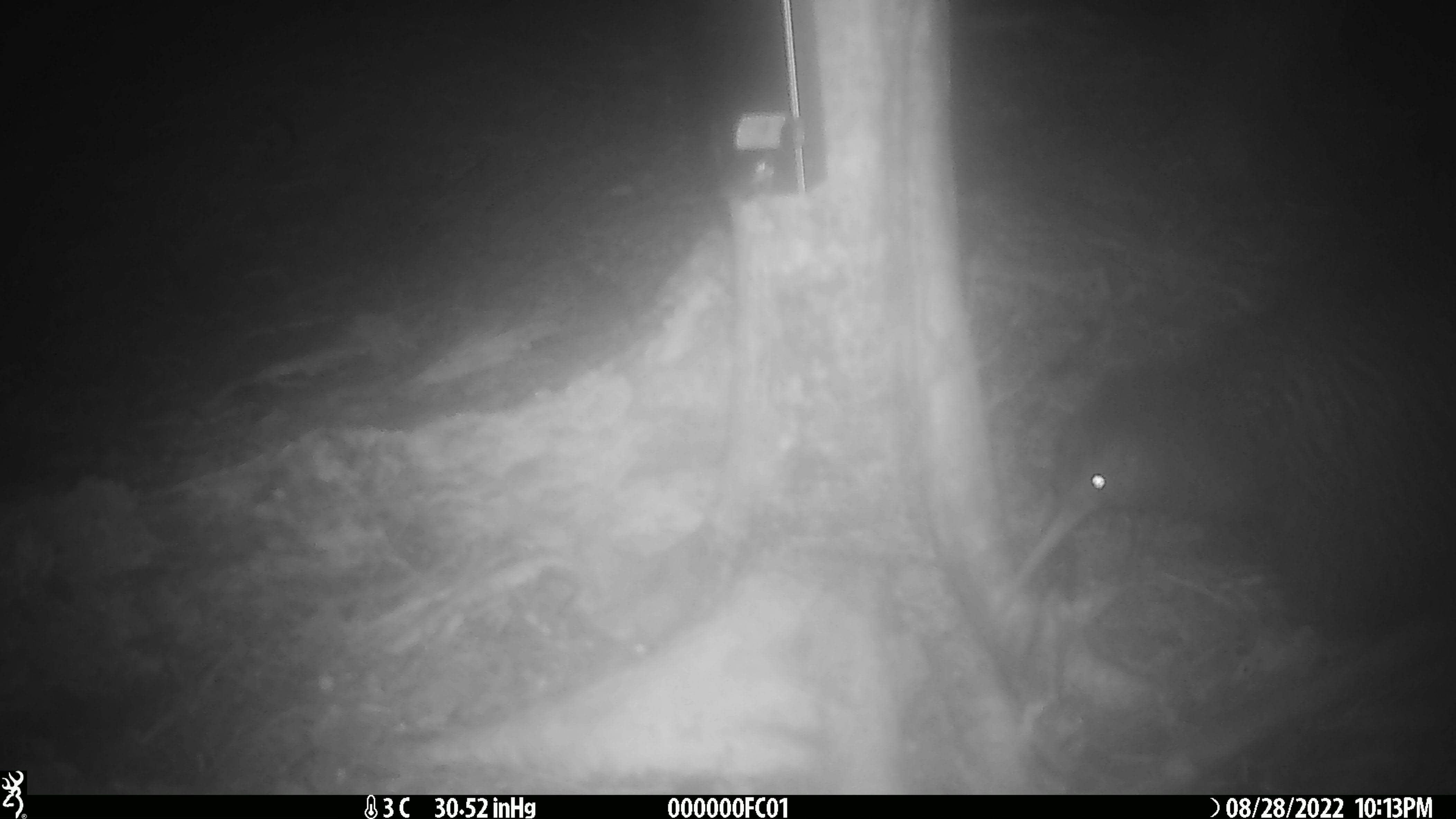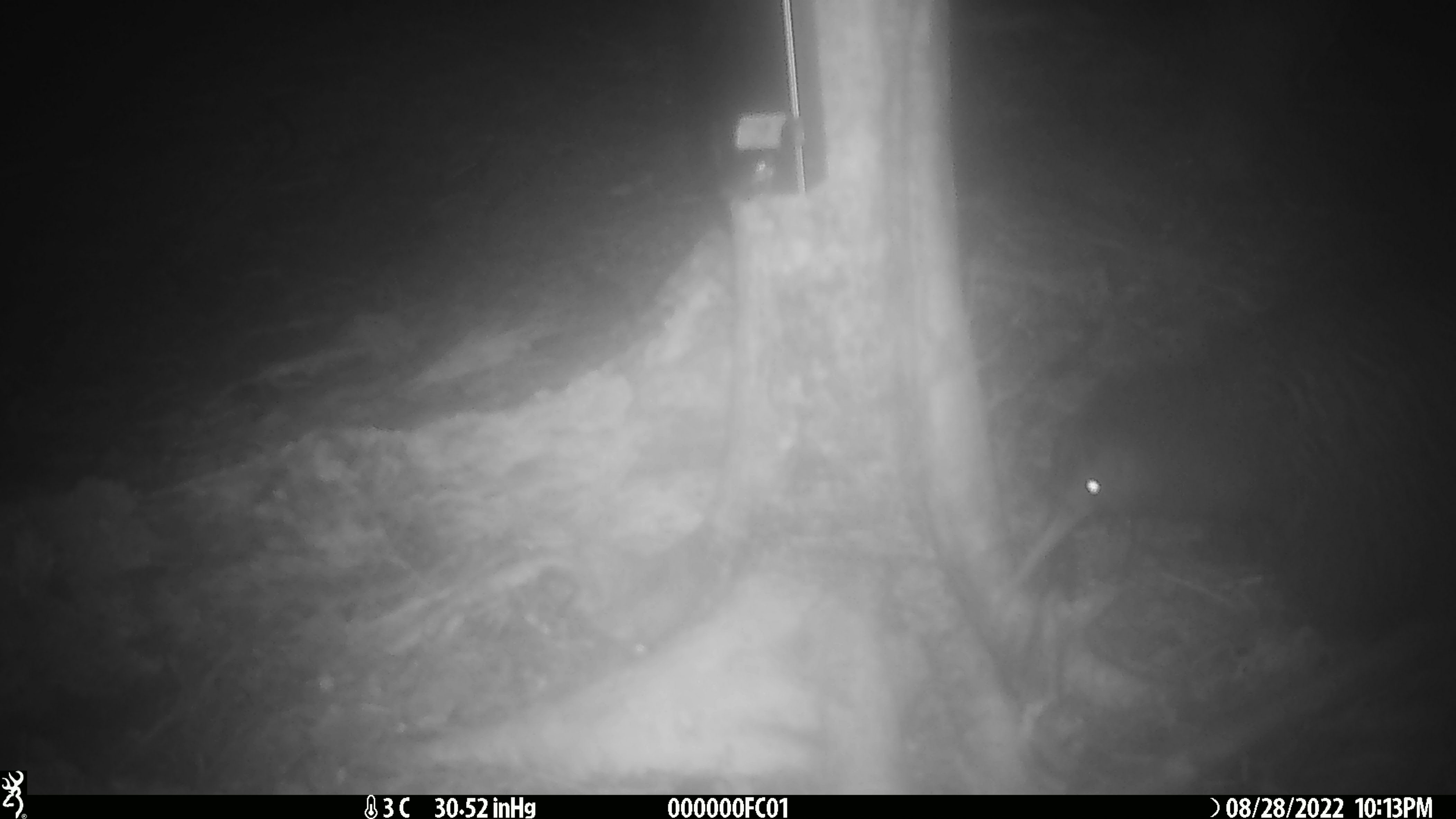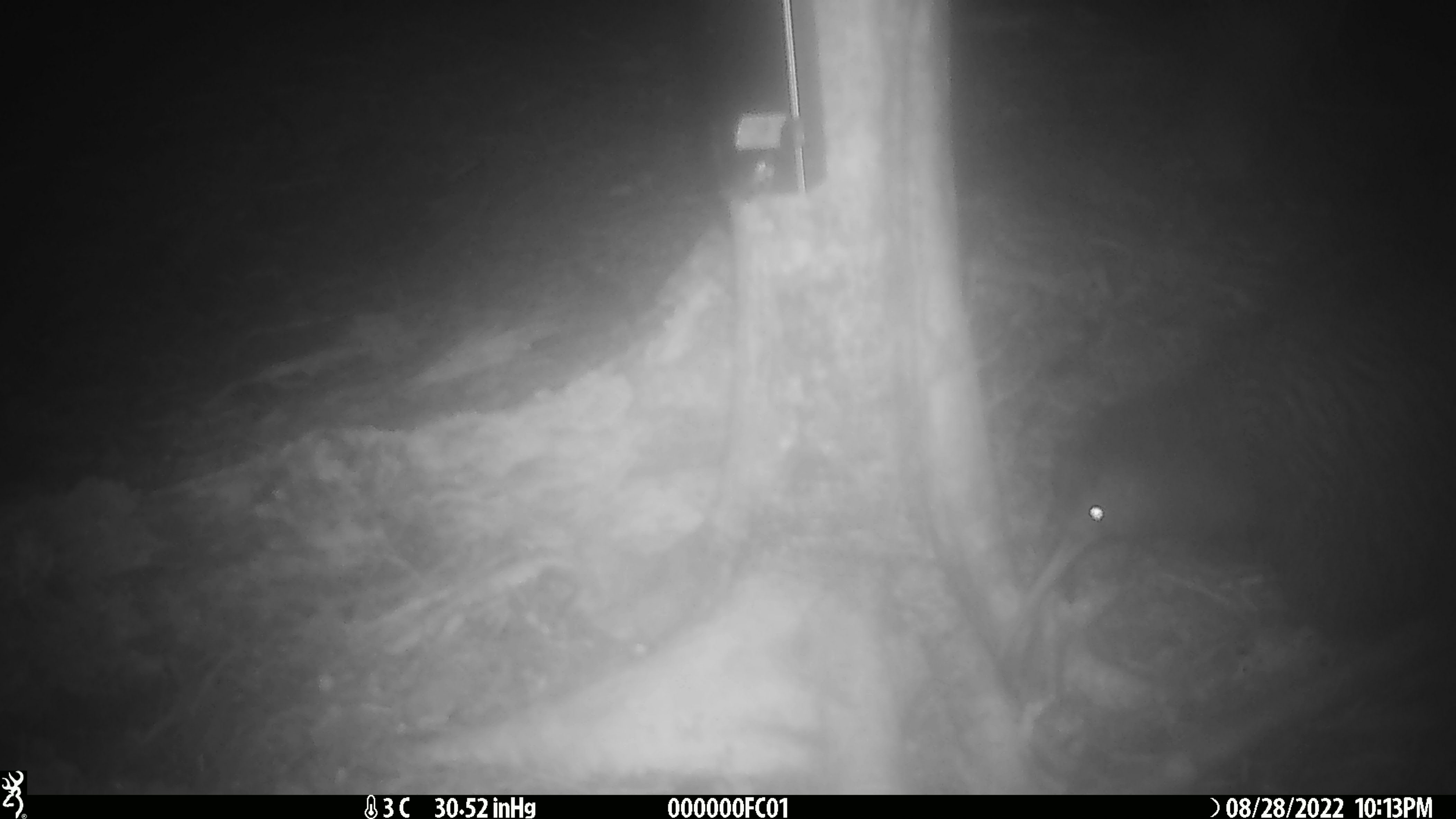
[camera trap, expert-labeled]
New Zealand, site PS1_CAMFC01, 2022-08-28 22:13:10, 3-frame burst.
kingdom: Animalia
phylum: Chordata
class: Aves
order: Apterygiformes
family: Apterygidae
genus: Apteryx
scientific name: Apteryx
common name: kiwi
Kiwi (Apteryx).